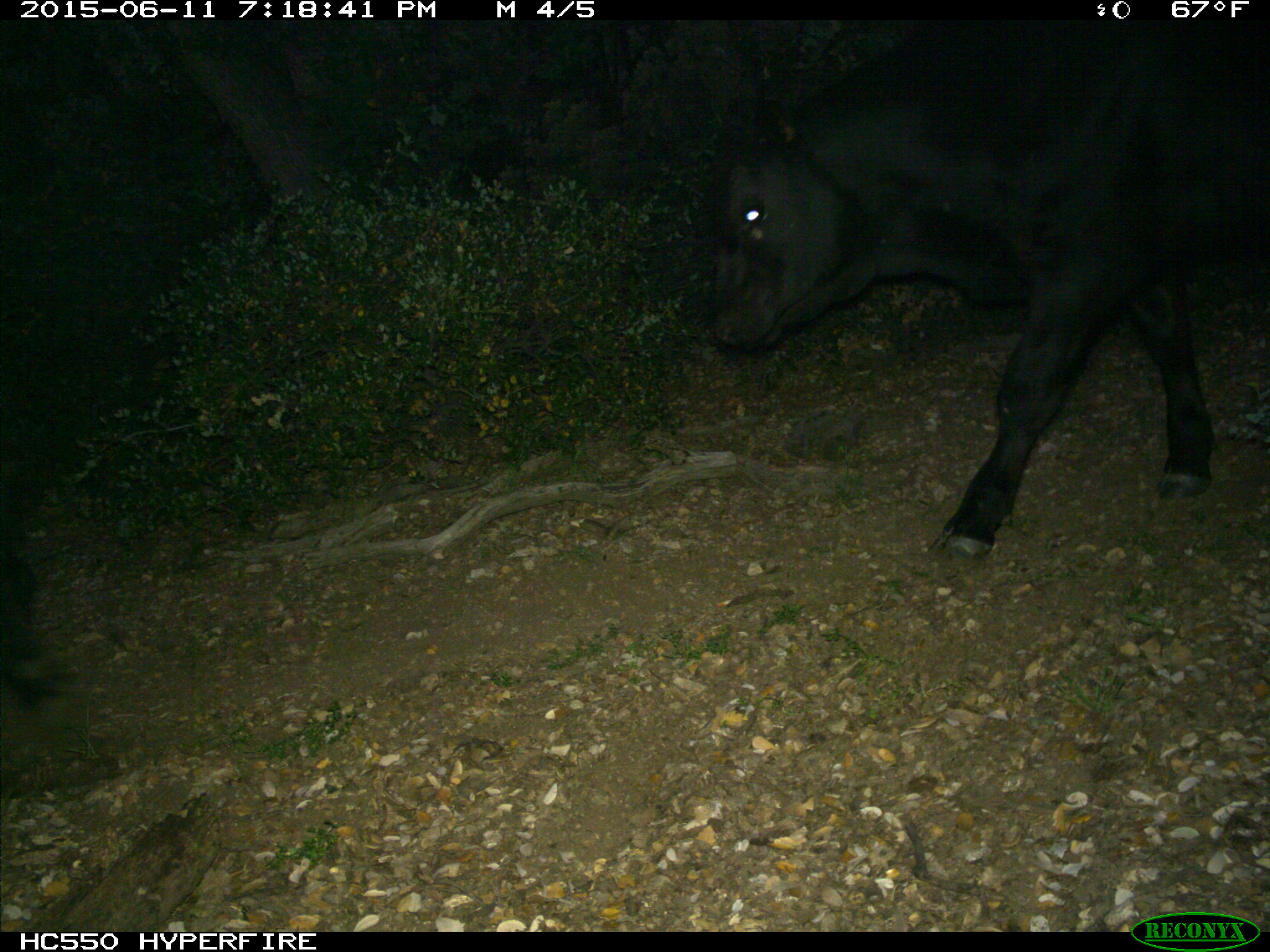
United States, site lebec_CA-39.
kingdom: Animalia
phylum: Chordata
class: Mammalia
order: Artiodactyla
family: Bovidae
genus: Bos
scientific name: Bos taurus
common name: domestic cow